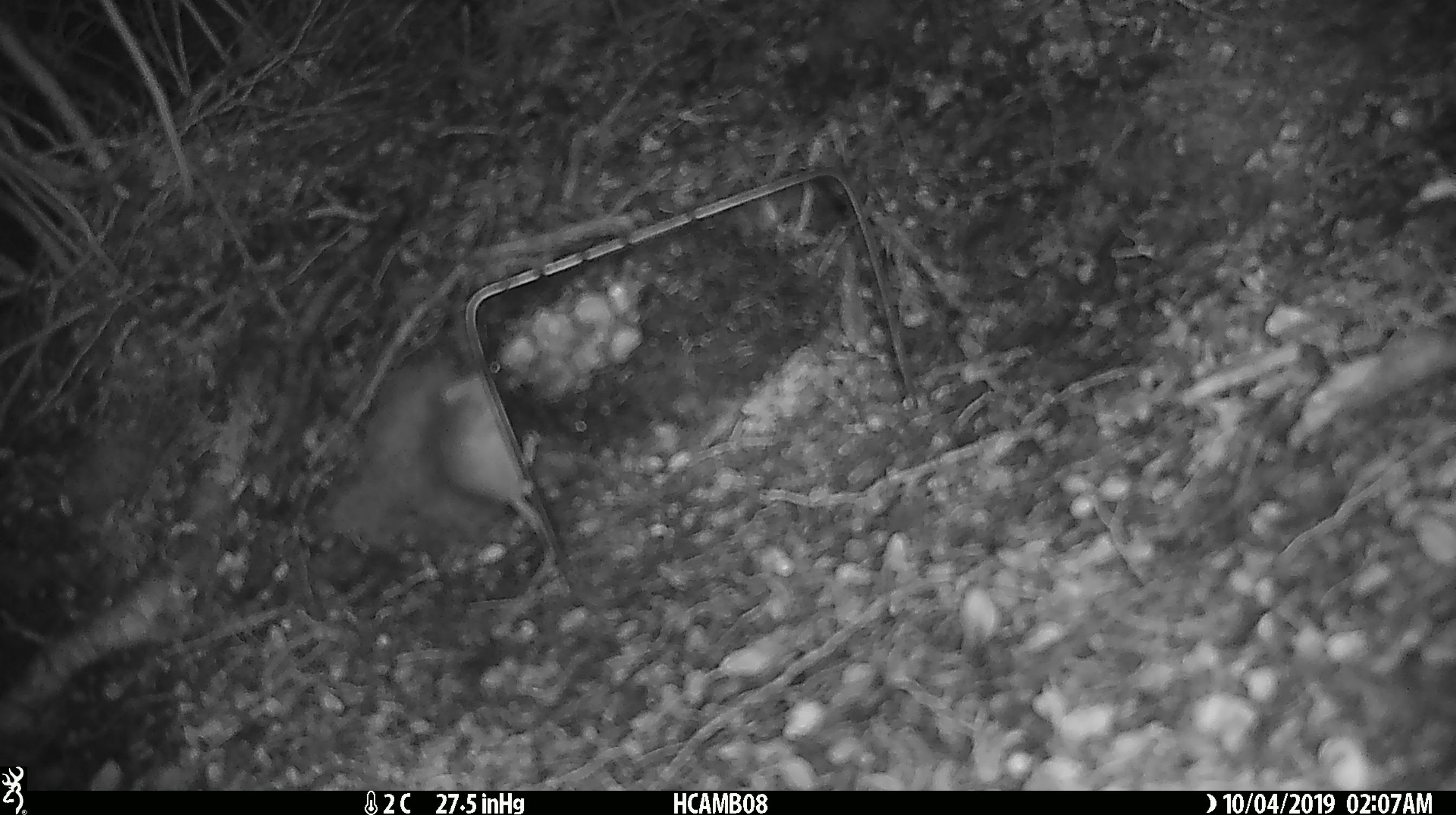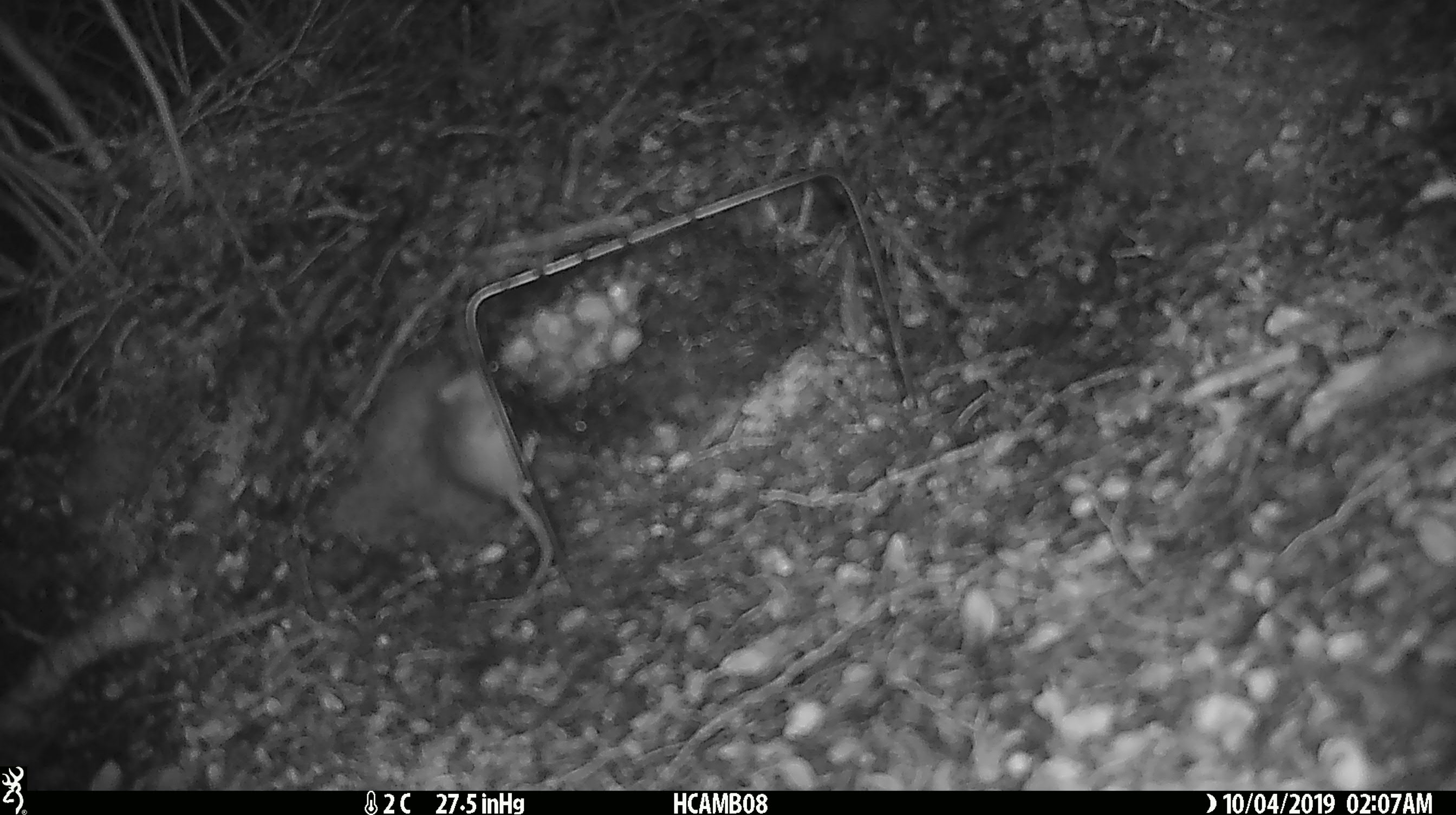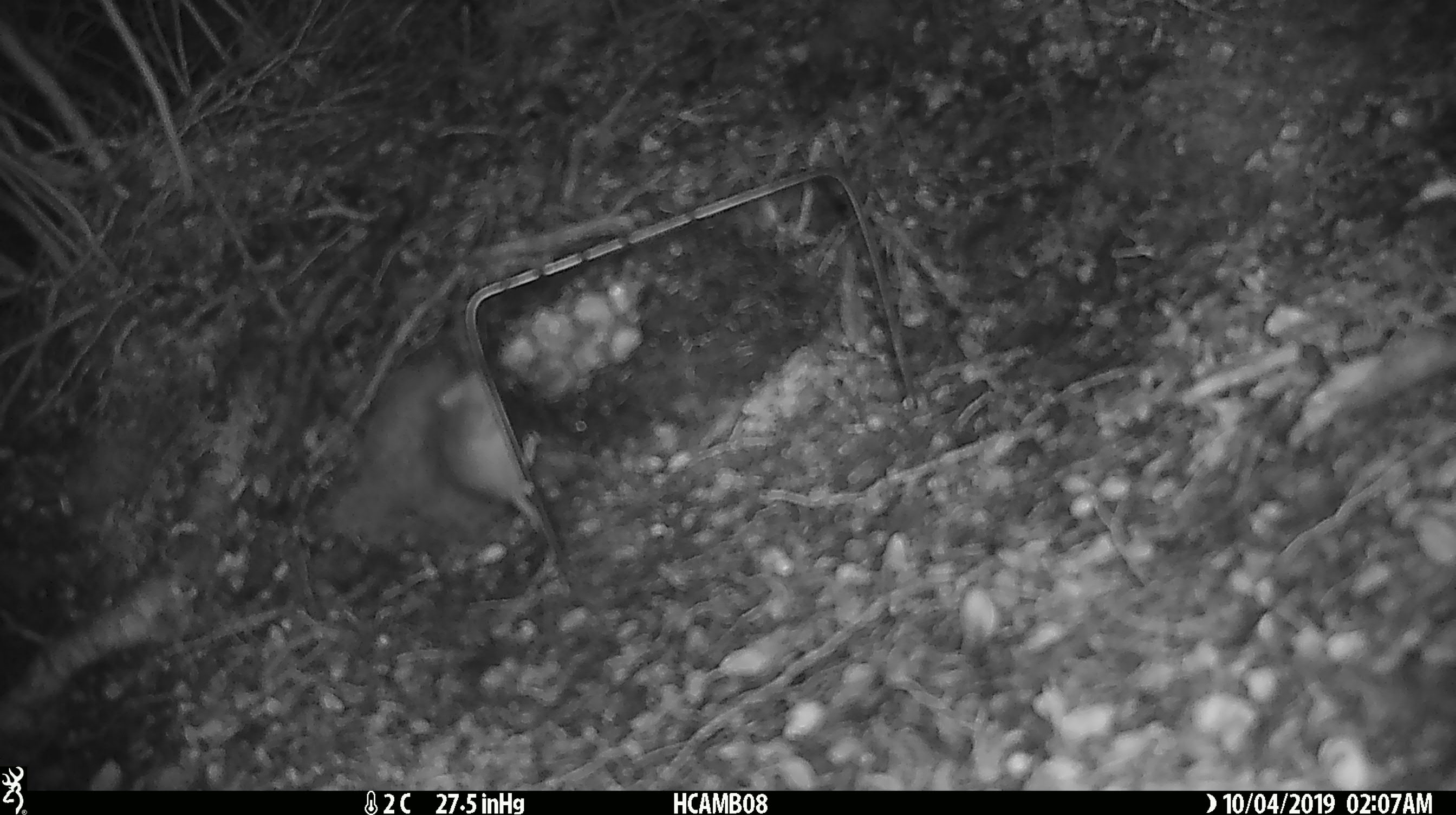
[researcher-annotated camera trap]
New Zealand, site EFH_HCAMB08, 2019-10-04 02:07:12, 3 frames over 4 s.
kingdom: Animalia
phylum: Chordata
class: Mammalia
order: Rodentia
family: Muridae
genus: Mus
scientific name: Mus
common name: mouse